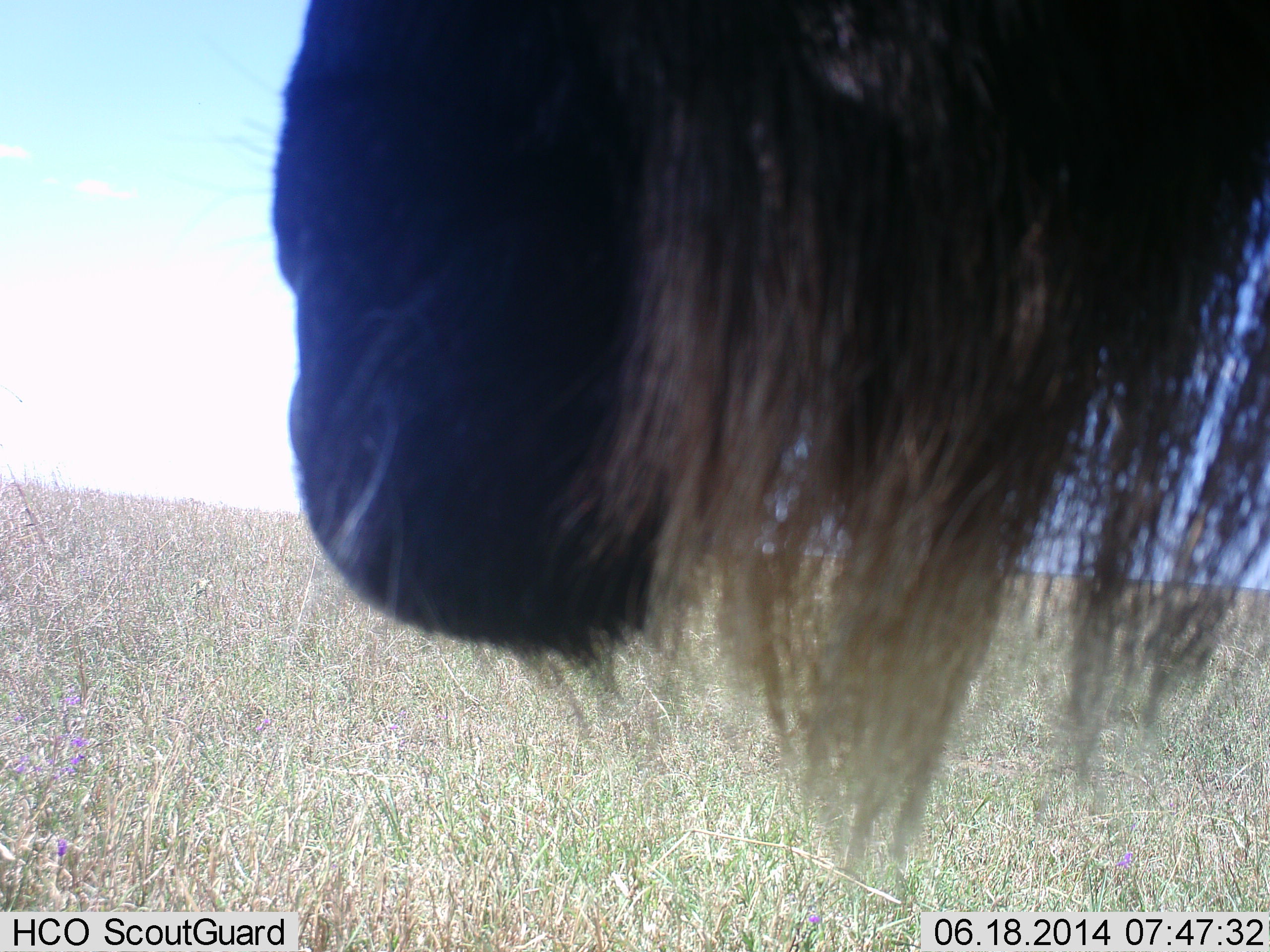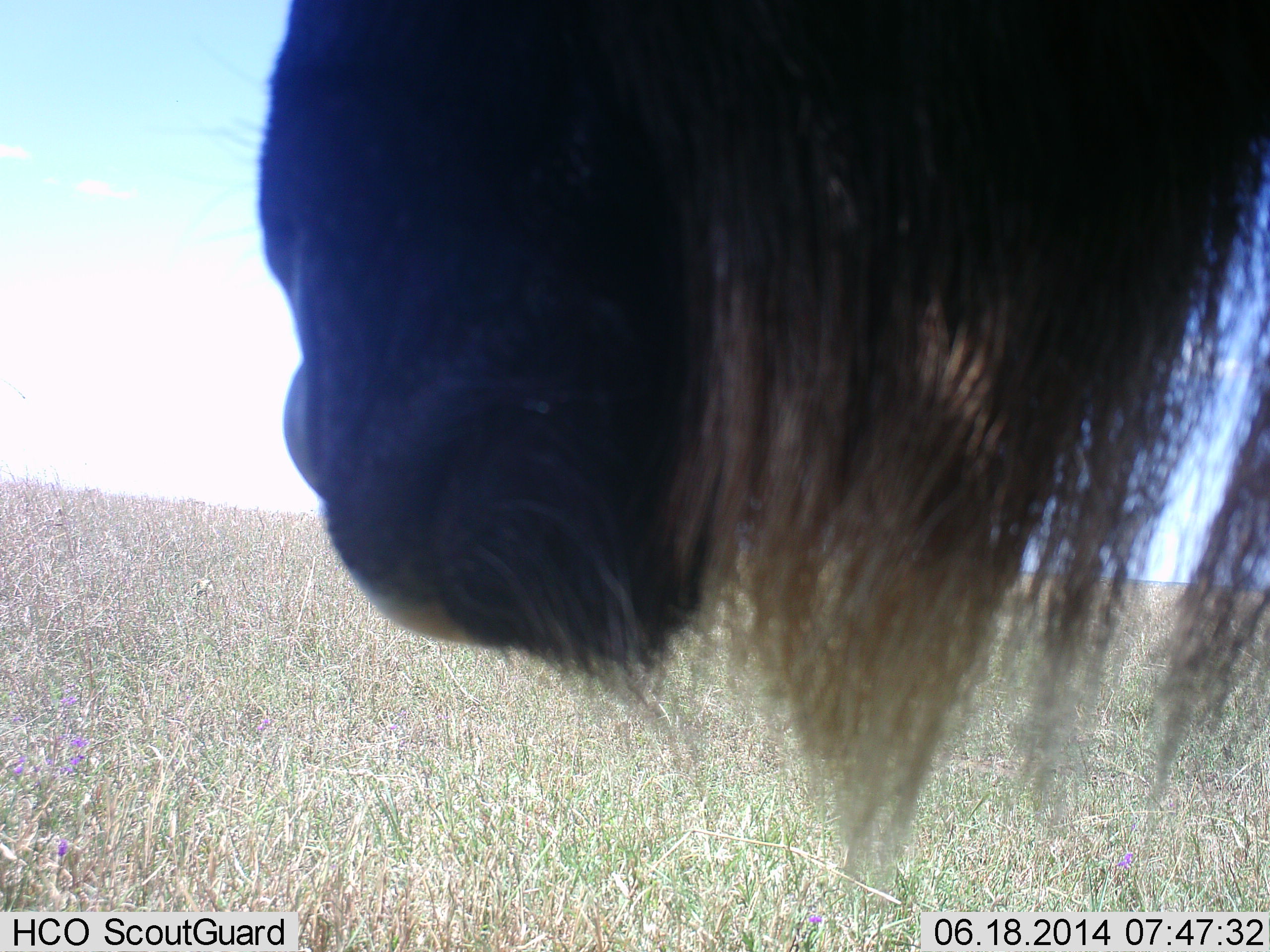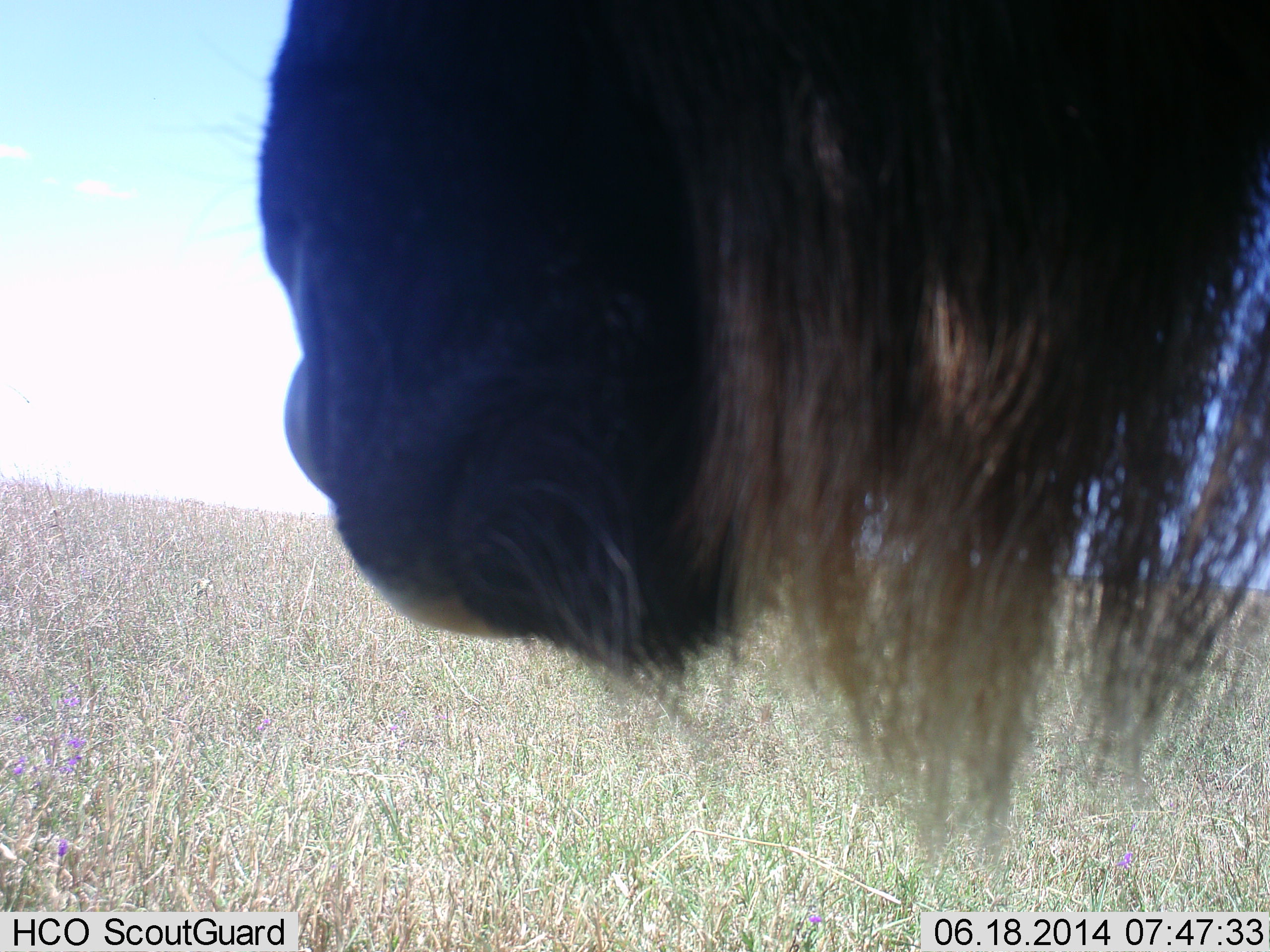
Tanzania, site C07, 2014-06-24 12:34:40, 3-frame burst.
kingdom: Animalia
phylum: Chordata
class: Mammalia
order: Artiodactyla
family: Bovidae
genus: Connochaetes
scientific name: Connochaetes taurinus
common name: blue wildebeest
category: wildebeest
Wildebeest (blue wildebeest) (Connochaetes taurinus), count 1. Behavior (volunteer vote fractions): standing 90%, resting 10%, moving 0%, interacting 0%. Young present (vote fraction): 0%. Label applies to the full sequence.